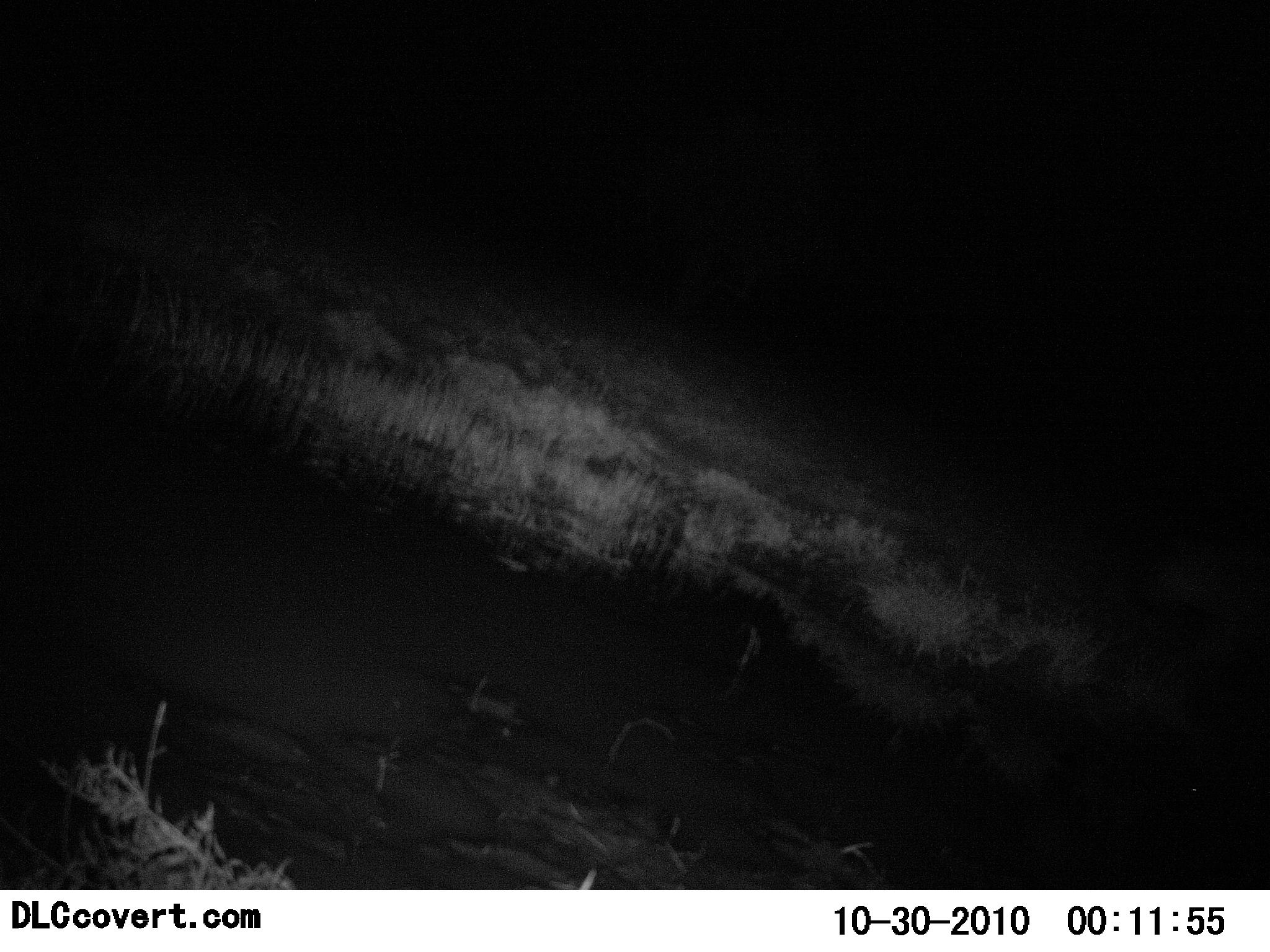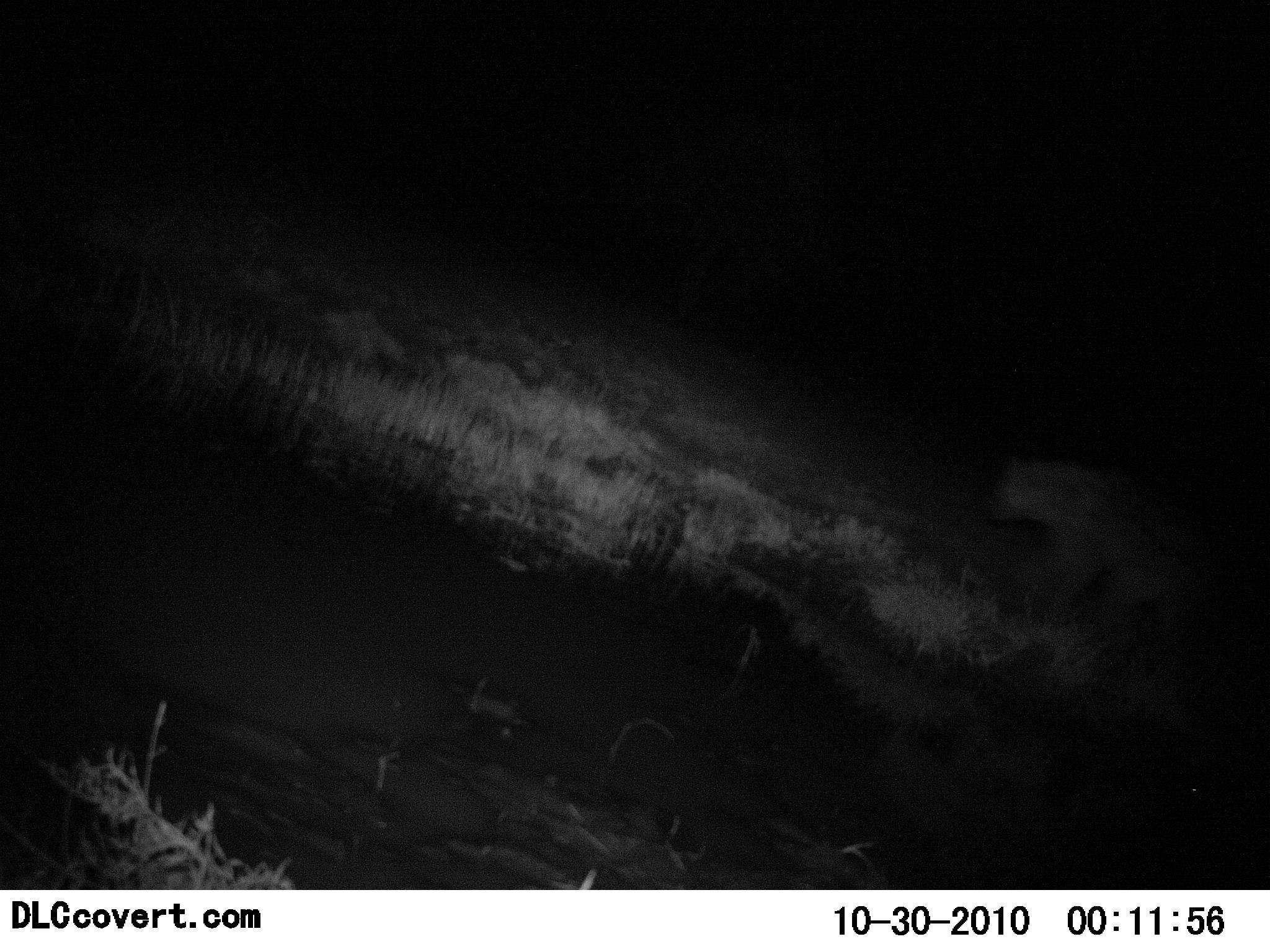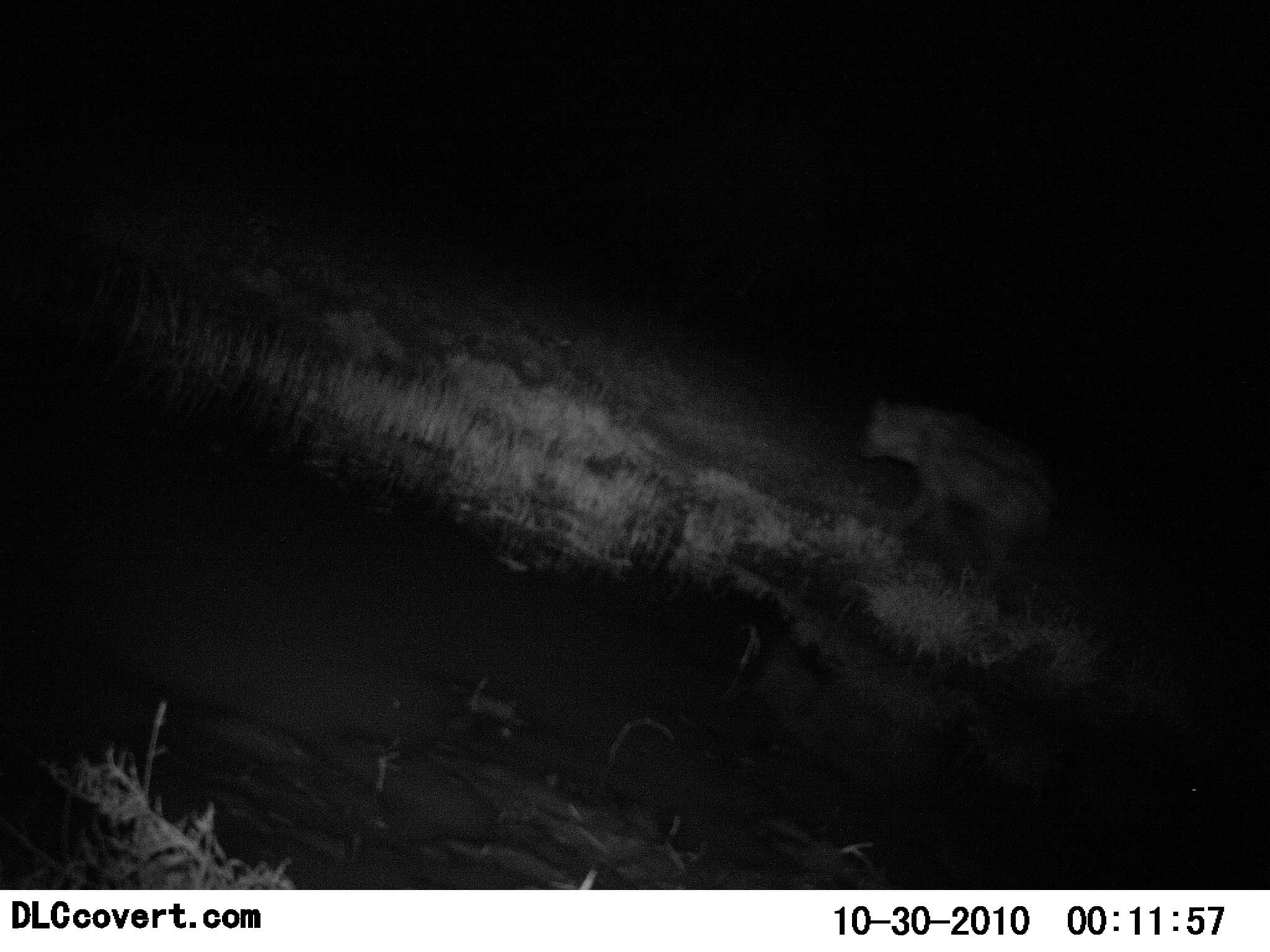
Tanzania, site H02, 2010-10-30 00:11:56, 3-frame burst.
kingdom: Animalia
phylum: Chordata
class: Mammalia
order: Carnivora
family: Hyaenidae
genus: Crocuta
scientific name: Crocuta crocuta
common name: spotted hyena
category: hyenaspotted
Hyenaspotted (spotted hyena) (Crocuta crocuta), count 1. Behavior (volunteer vote fractions): standing 0%, resting 0%, moving 100%, interacting 0%. Young present (vote fraction): 0%. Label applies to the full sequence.